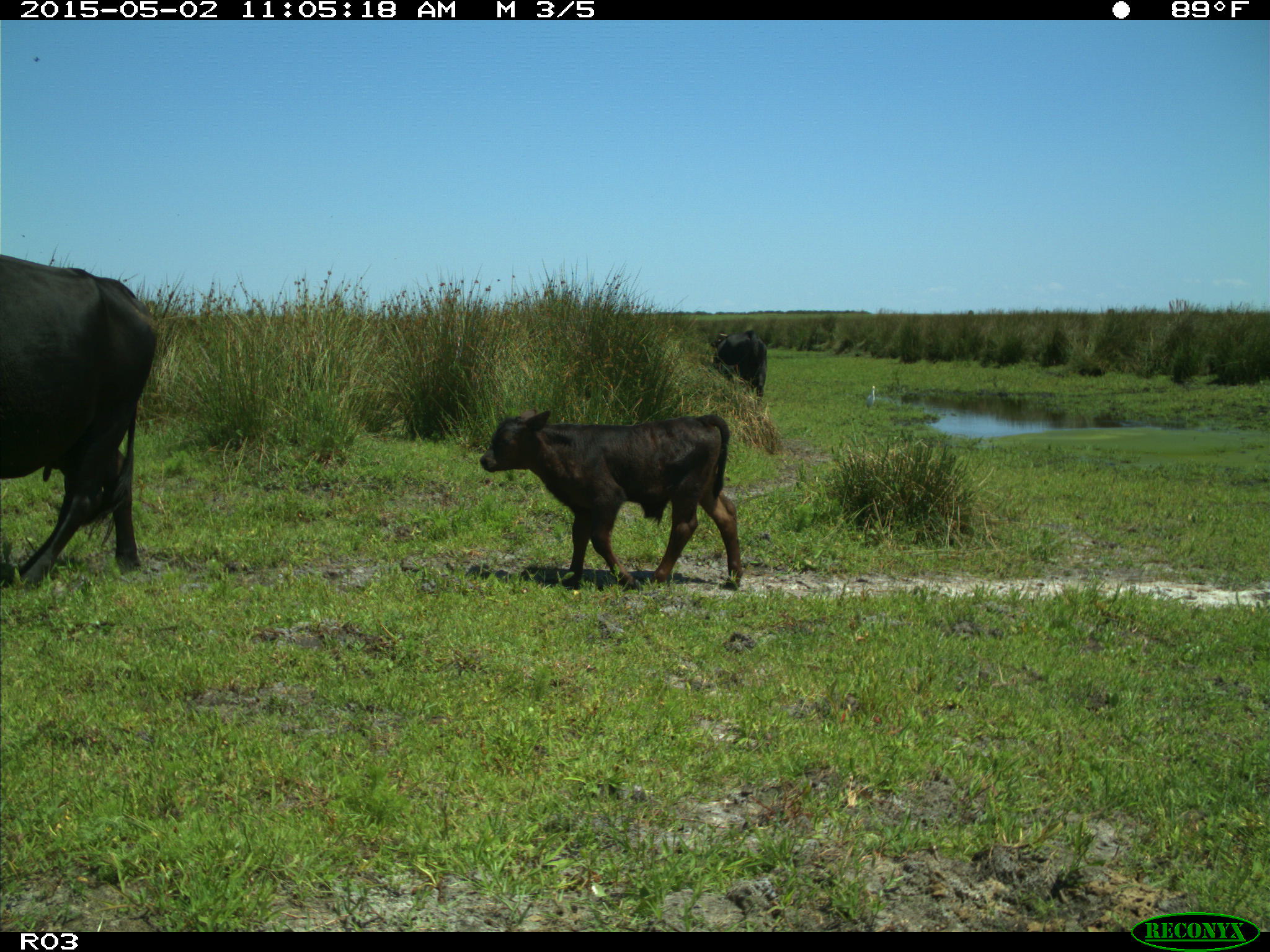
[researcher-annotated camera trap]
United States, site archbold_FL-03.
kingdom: Animalia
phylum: Chordata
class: Mammalia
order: Artiodactyla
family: Bovidae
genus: Bos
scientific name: Bos taurus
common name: domestic cow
Bos taurus (domestic cow).